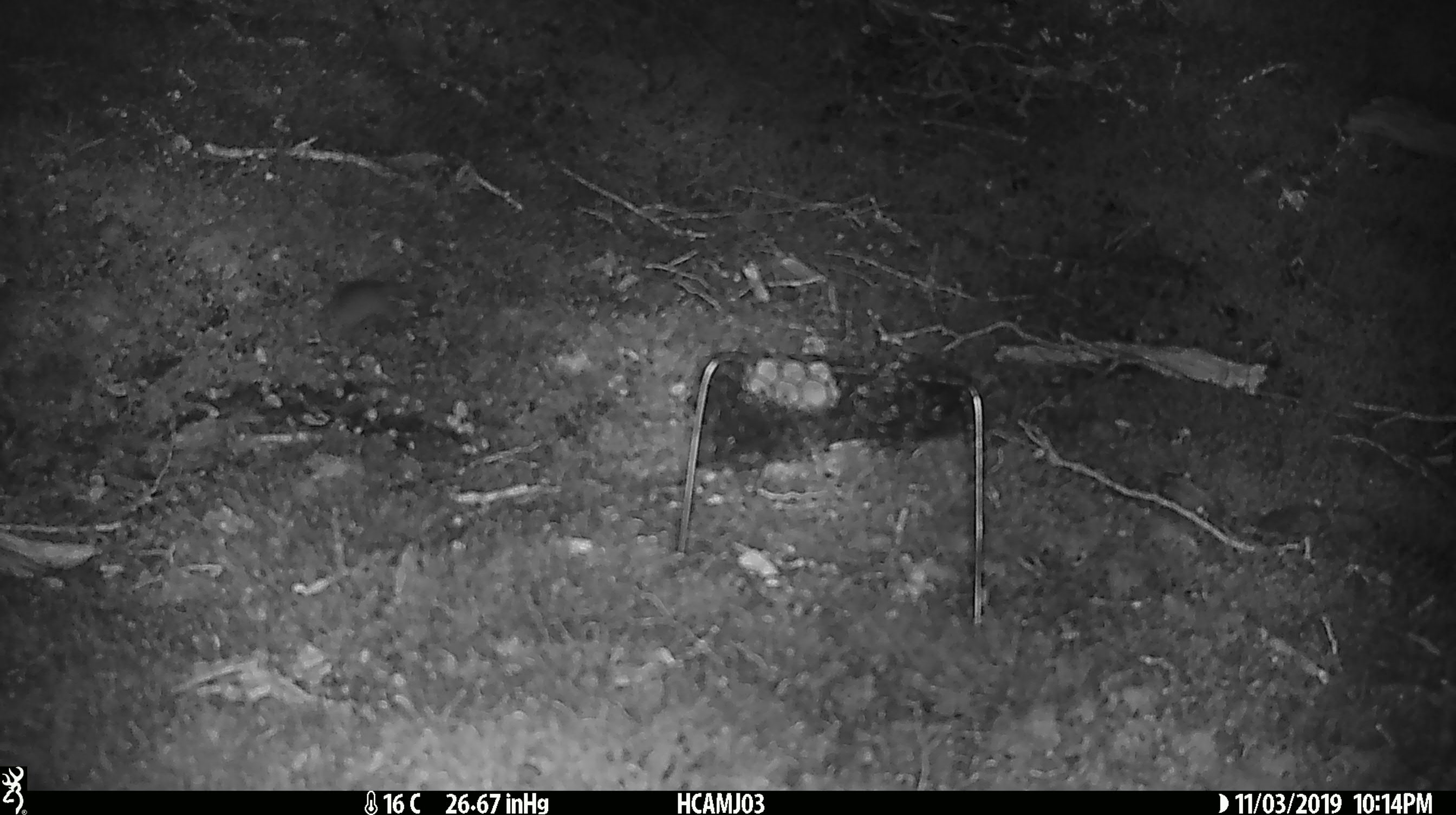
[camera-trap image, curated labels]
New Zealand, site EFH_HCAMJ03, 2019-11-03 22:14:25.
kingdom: Animalia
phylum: Chordata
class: Mammalia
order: Rodentia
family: Muridae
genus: Mus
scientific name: Mus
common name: mouse